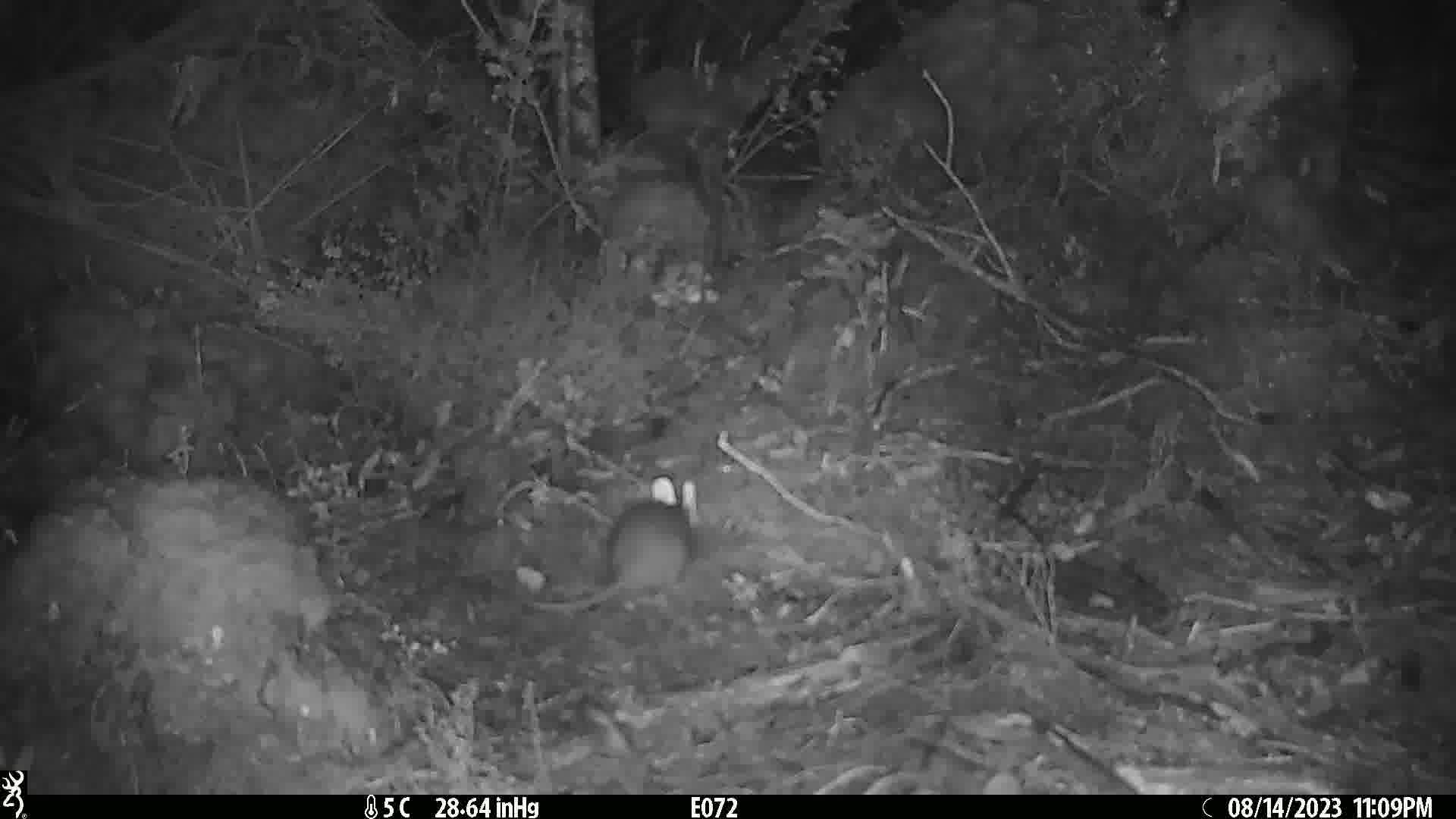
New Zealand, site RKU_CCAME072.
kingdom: Animalia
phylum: Chordata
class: Mammalia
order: Rodentia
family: Muridae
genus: Rattus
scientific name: Rattus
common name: rat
Rat (Rattus).